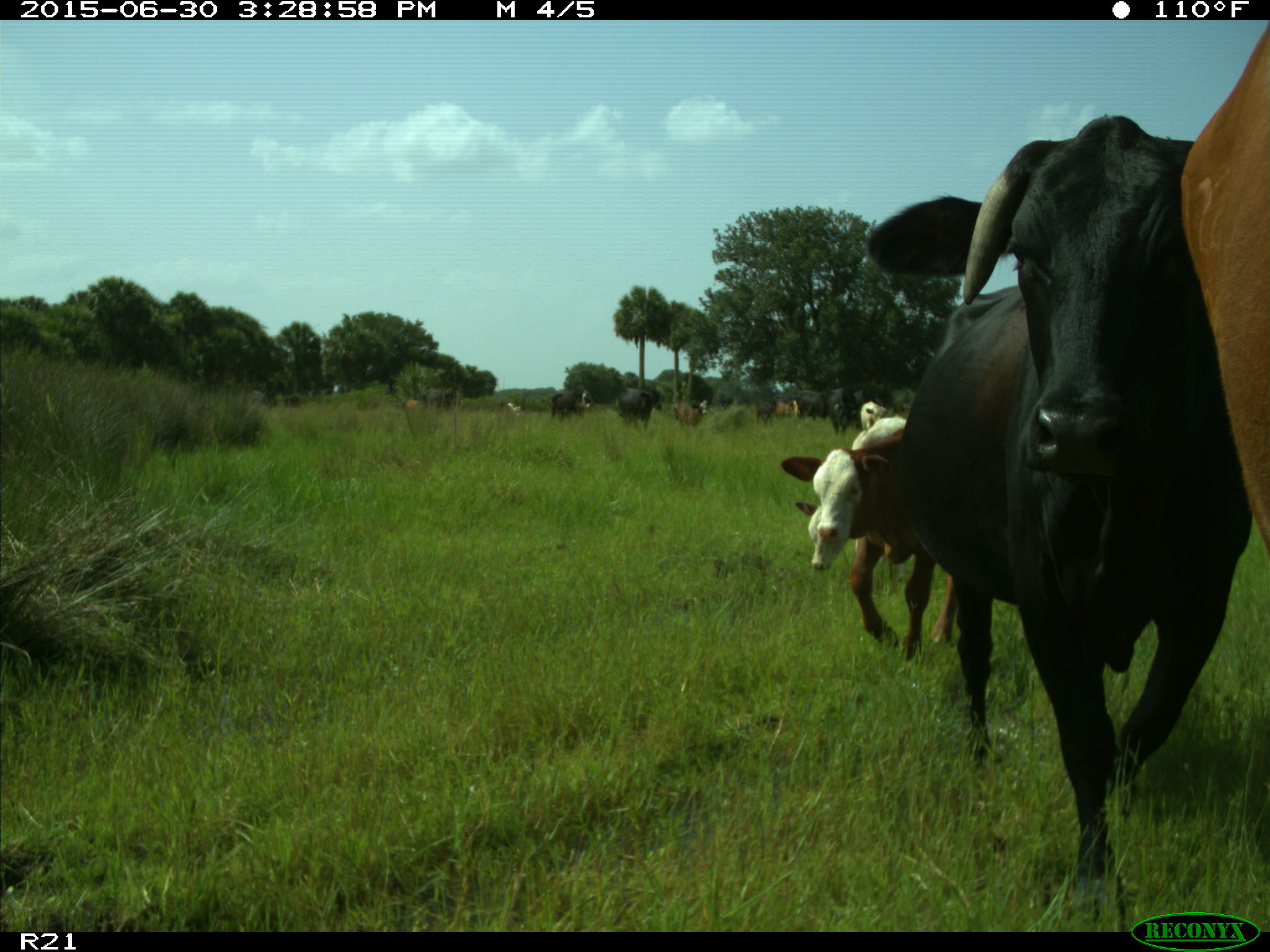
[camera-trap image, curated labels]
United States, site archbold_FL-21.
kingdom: Animalia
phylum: Chordata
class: Mammalia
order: Artiodactyla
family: Bovidae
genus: Bos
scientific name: Bos taurus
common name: domestic cow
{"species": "Bos taurus (domestic cow)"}